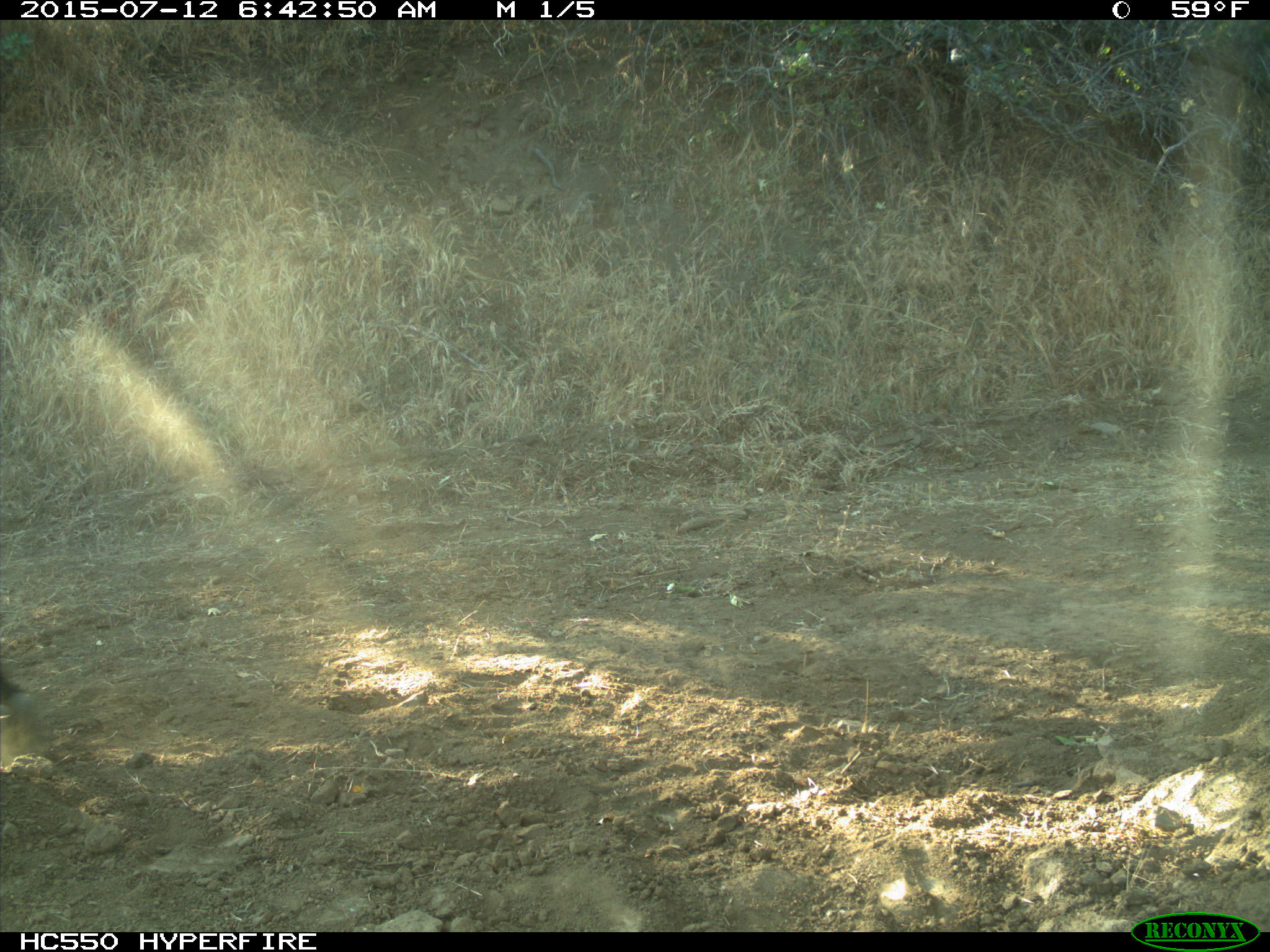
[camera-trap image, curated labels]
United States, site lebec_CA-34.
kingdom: Animalia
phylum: Chordata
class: Mammalia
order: Artiodactyla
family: Bovidae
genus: Bos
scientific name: Bos taurus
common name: domestic cow